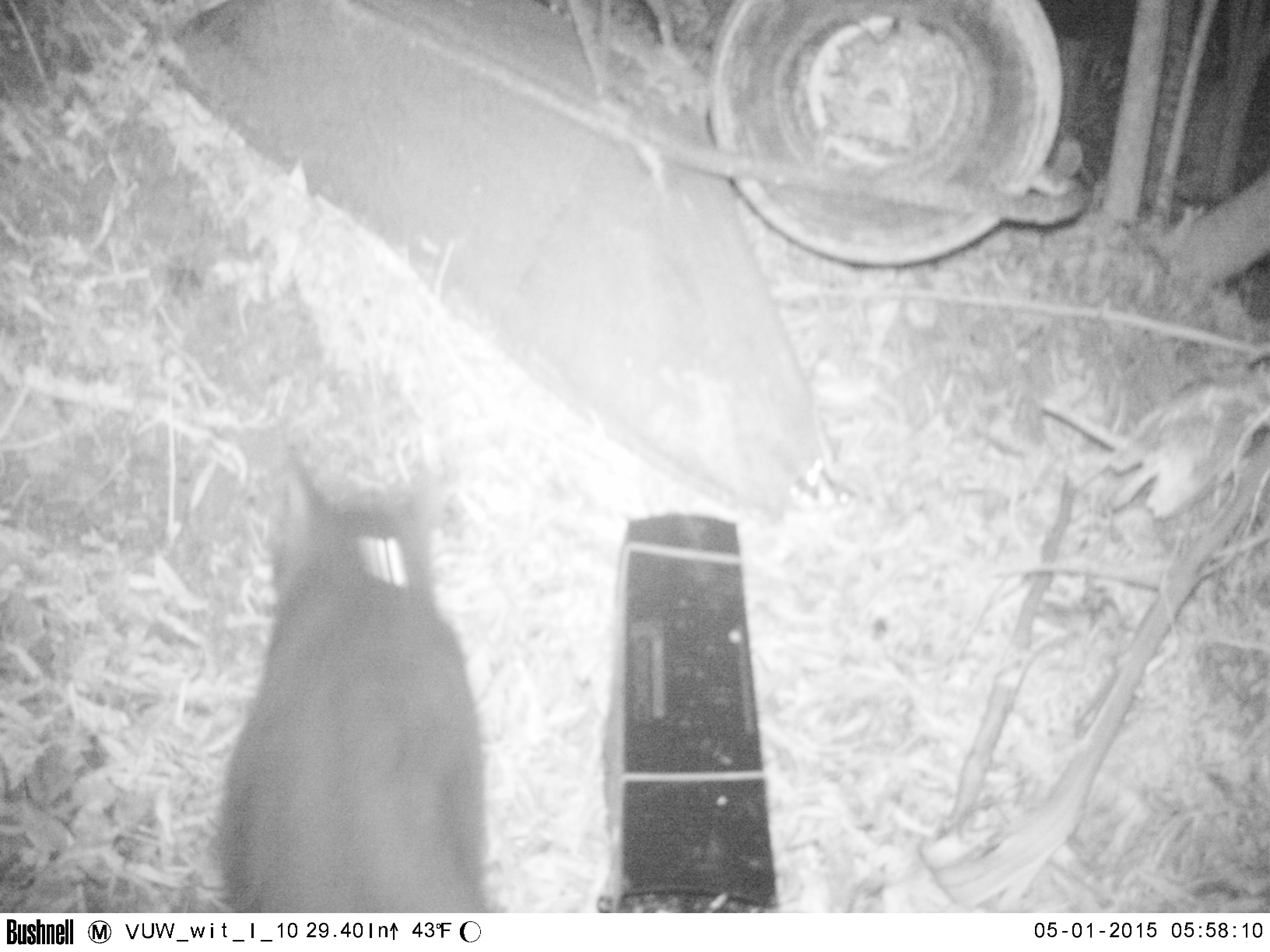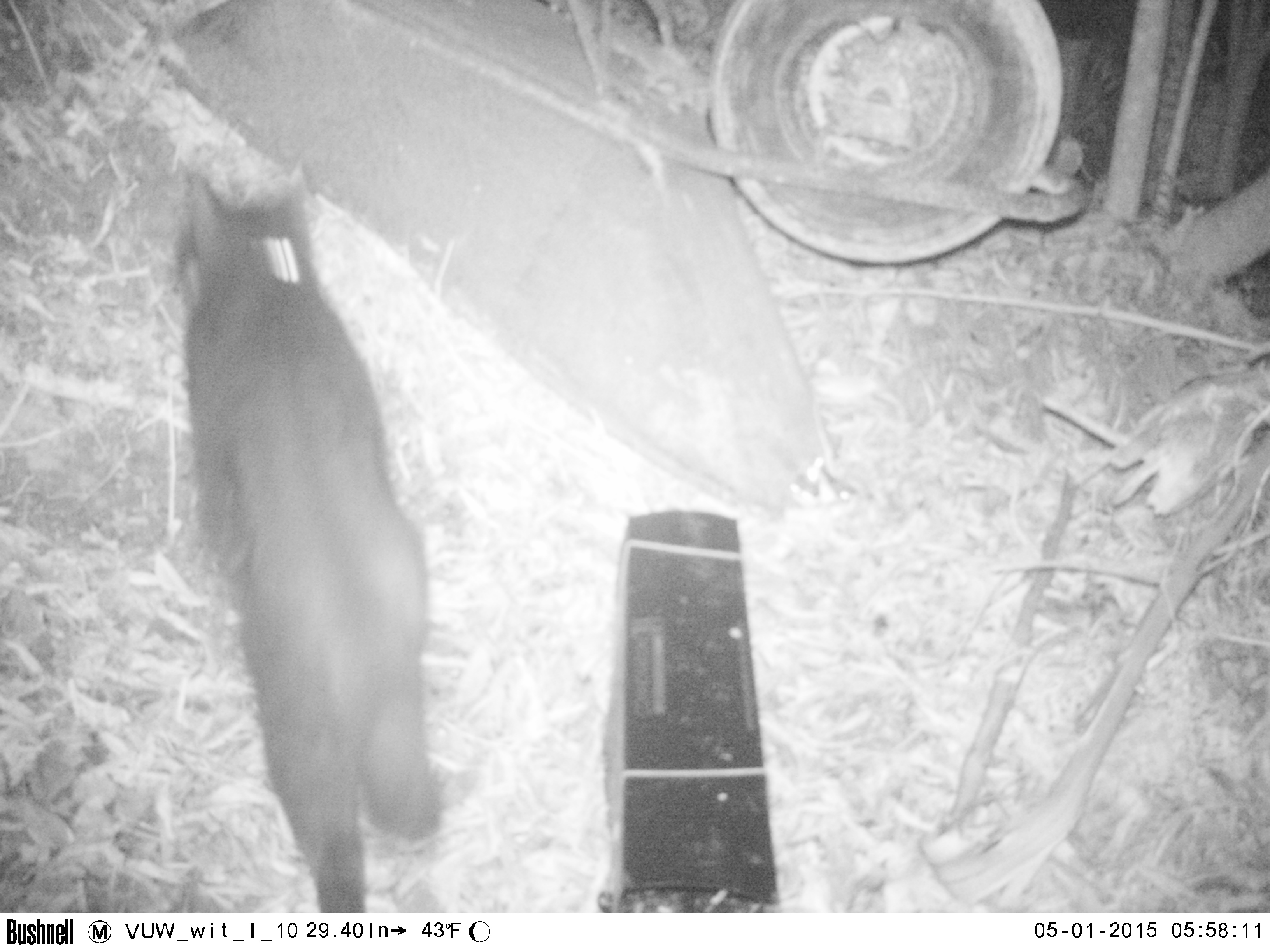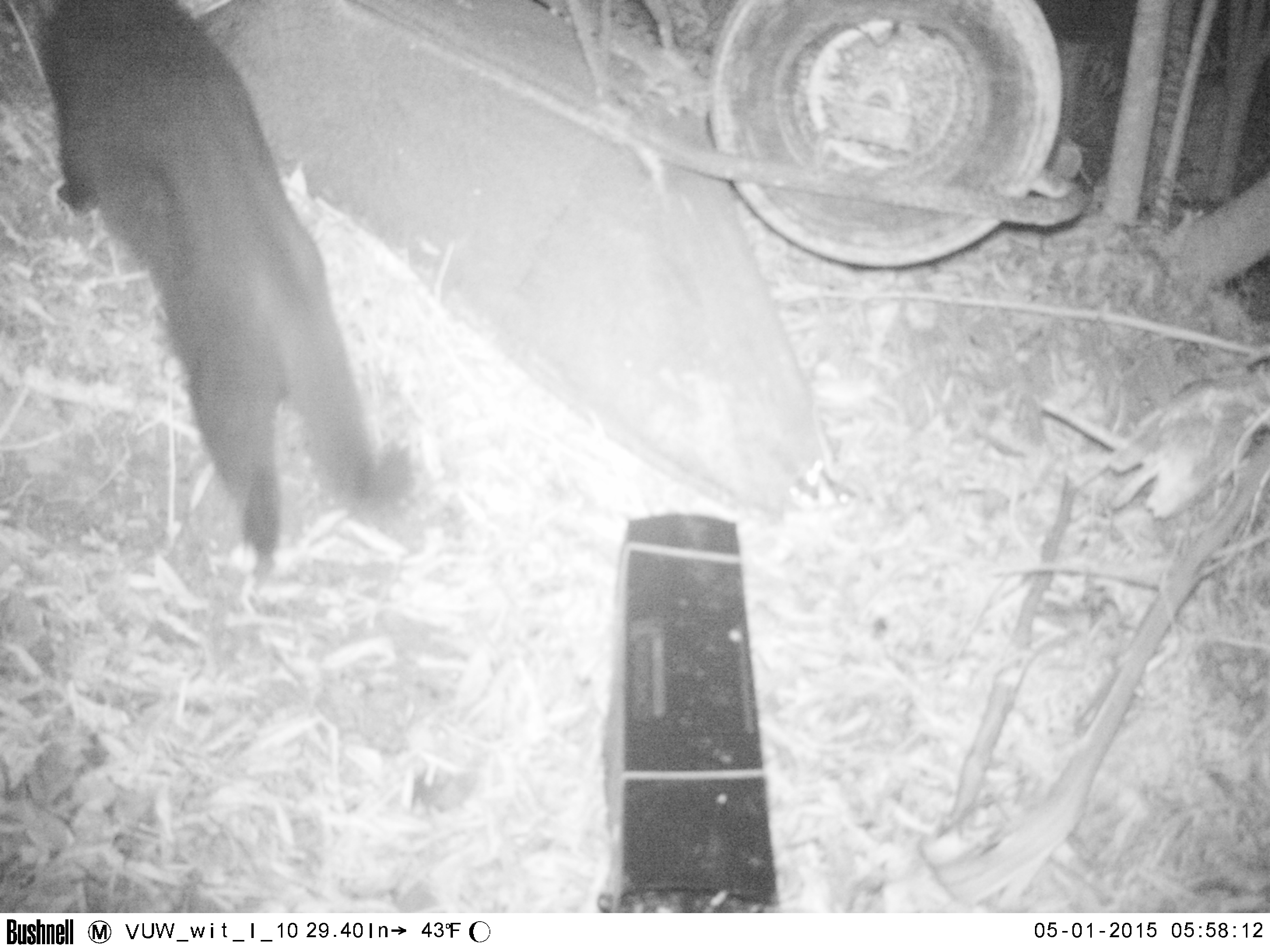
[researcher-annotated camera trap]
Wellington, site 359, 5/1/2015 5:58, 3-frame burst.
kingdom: Animalia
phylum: Chordata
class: Mammalia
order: Carnivora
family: Felidae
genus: Felis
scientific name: Felis catus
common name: cat